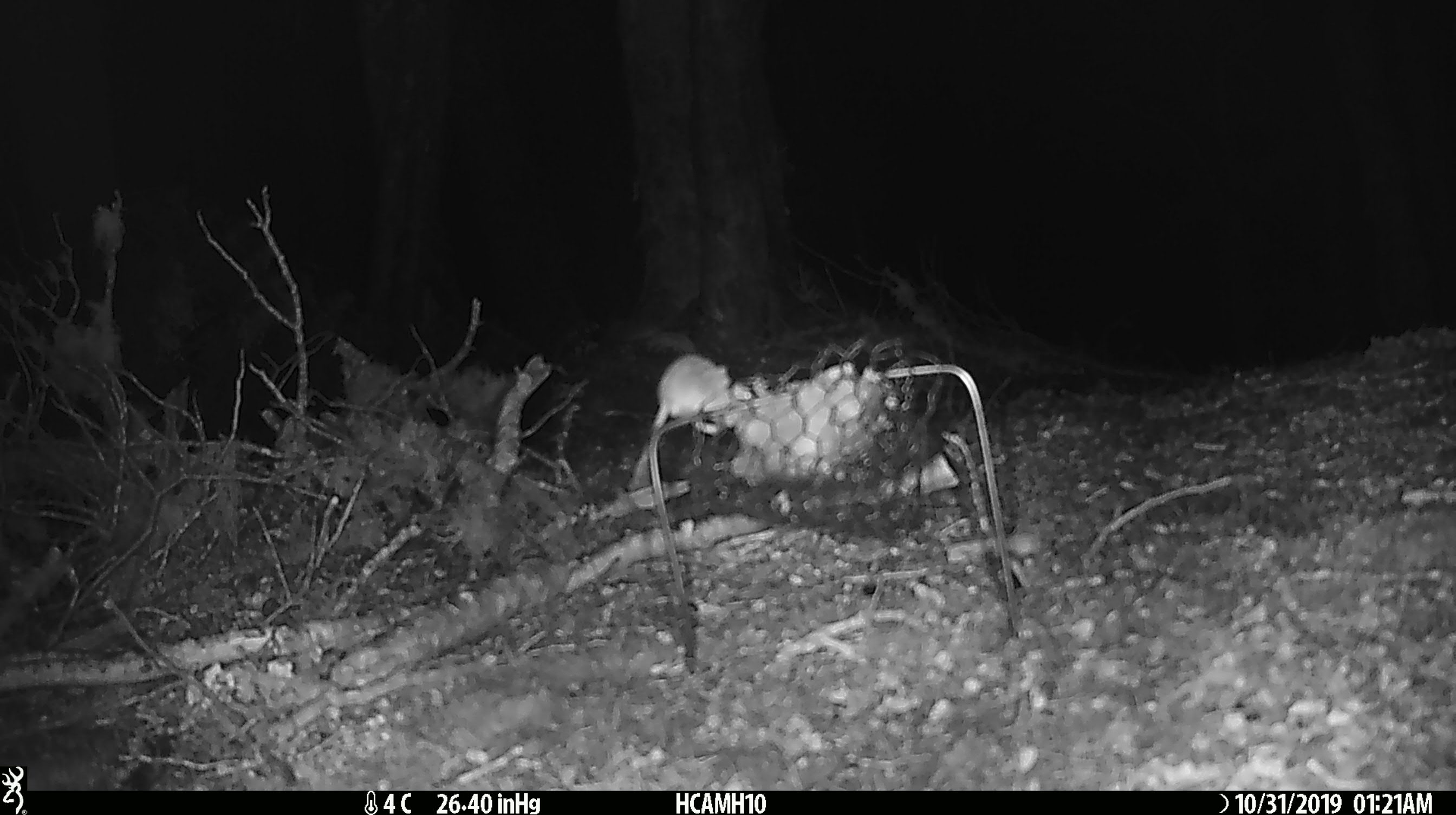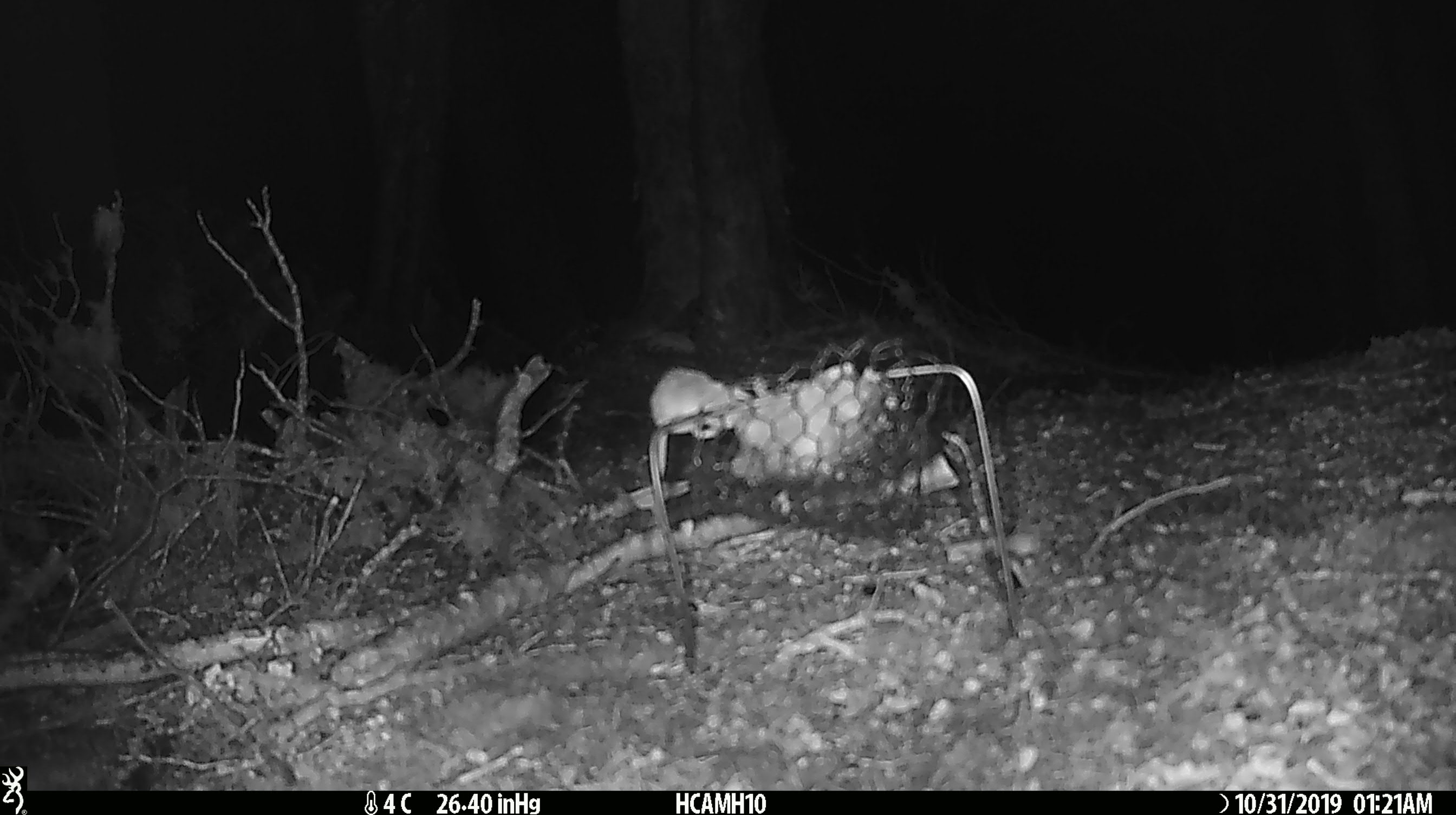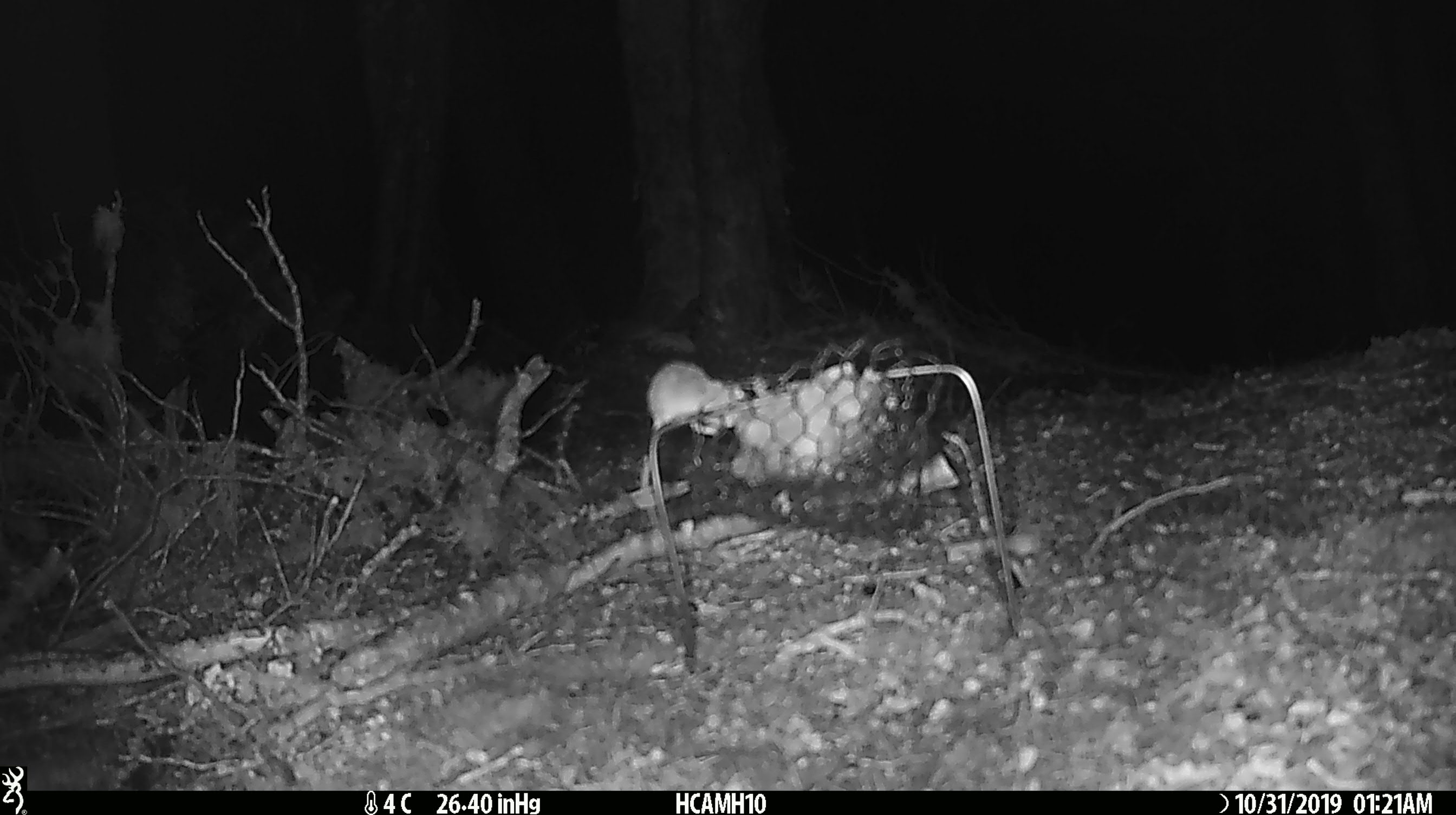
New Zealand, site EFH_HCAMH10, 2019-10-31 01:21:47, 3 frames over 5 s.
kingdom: Animalia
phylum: Chordata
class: Mammalia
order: Rodentia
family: Muridae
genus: Mus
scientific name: Mus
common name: mouse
Mouse (Mus).